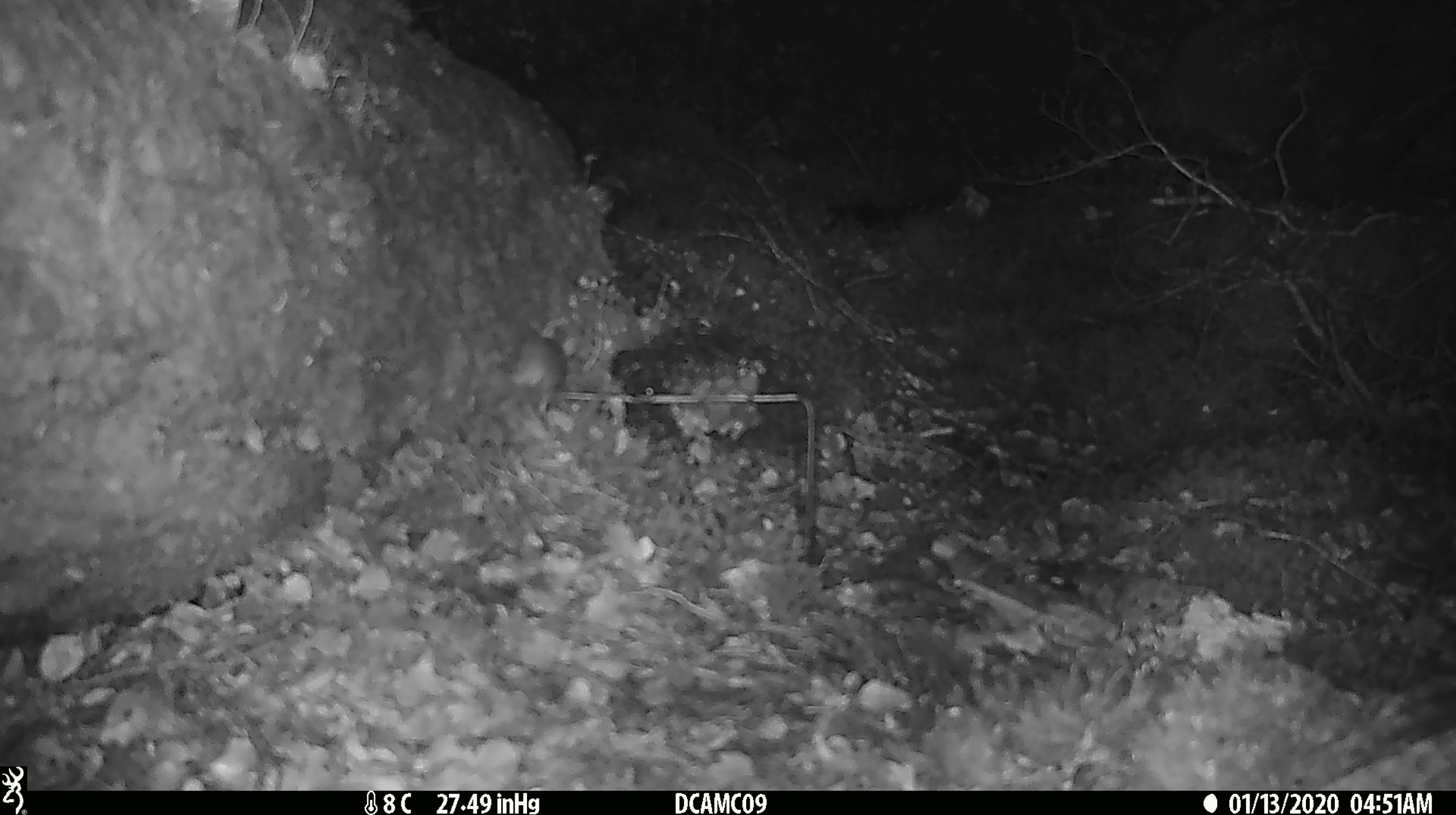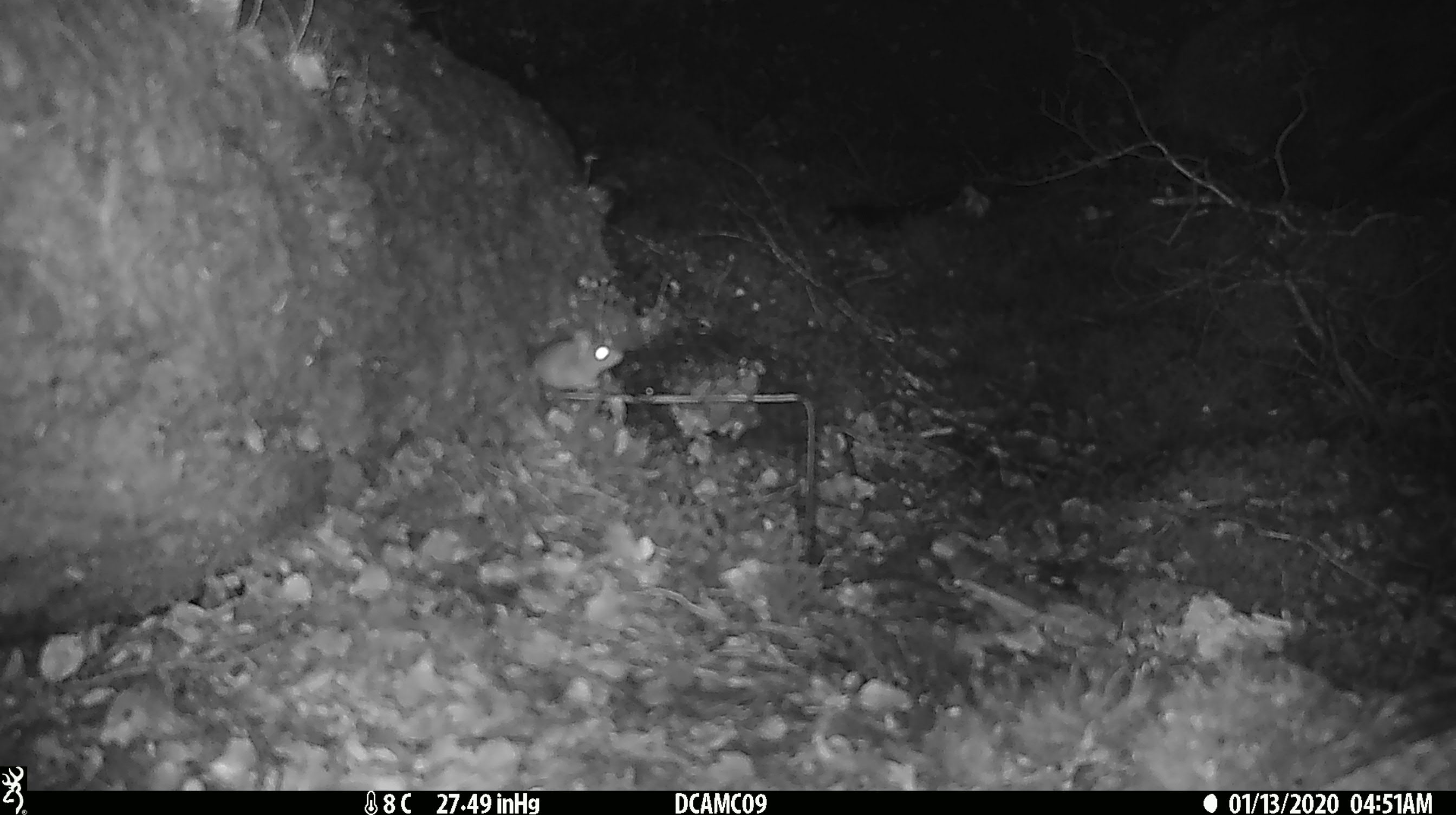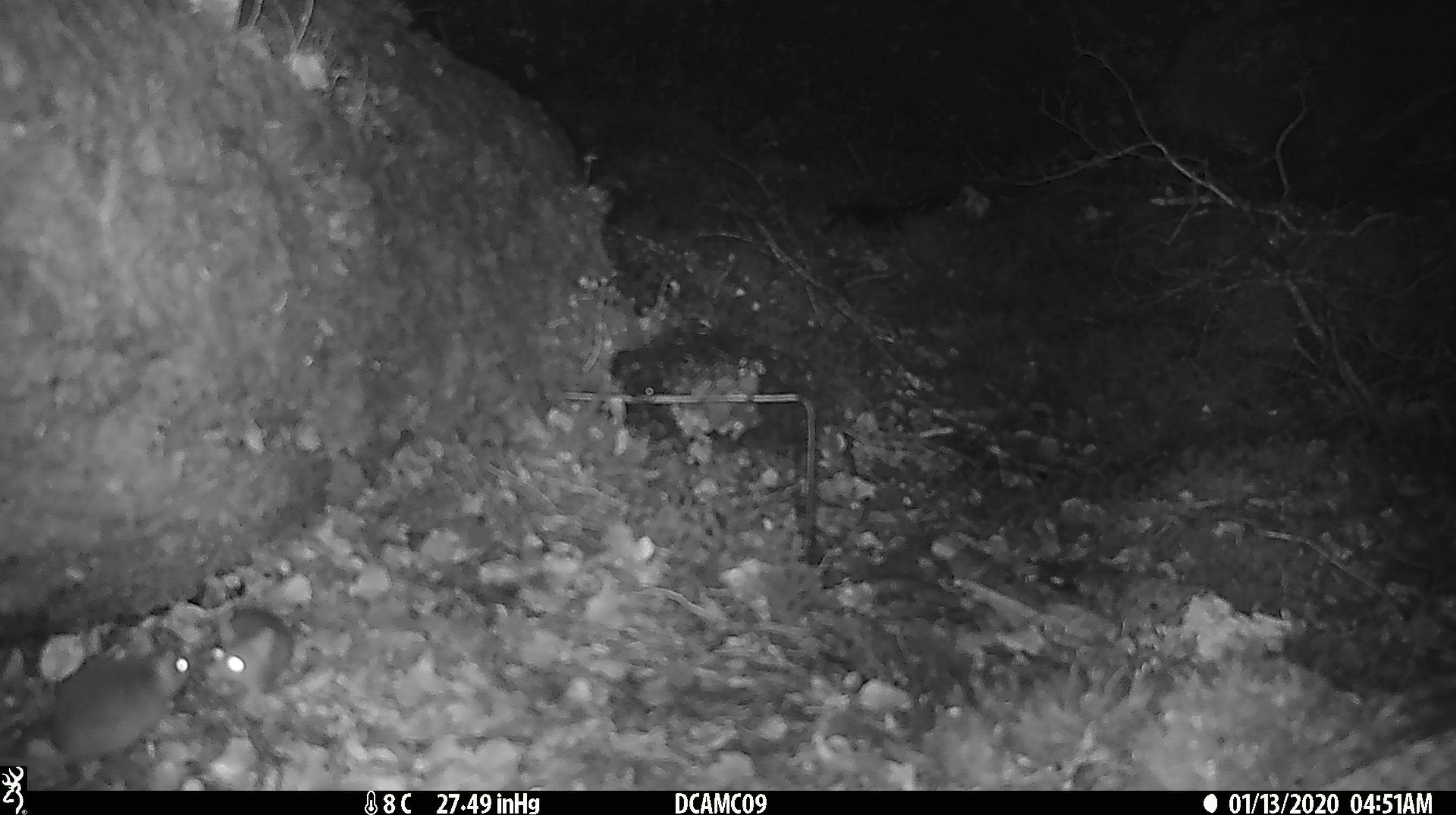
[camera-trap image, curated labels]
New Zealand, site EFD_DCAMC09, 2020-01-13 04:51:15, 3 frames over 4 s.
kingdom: Animalia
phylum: Chordata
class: Mammalia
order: Rodentia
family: Muridae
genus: Mus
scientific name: Mus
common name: mouse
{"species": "mouse (Mus)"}